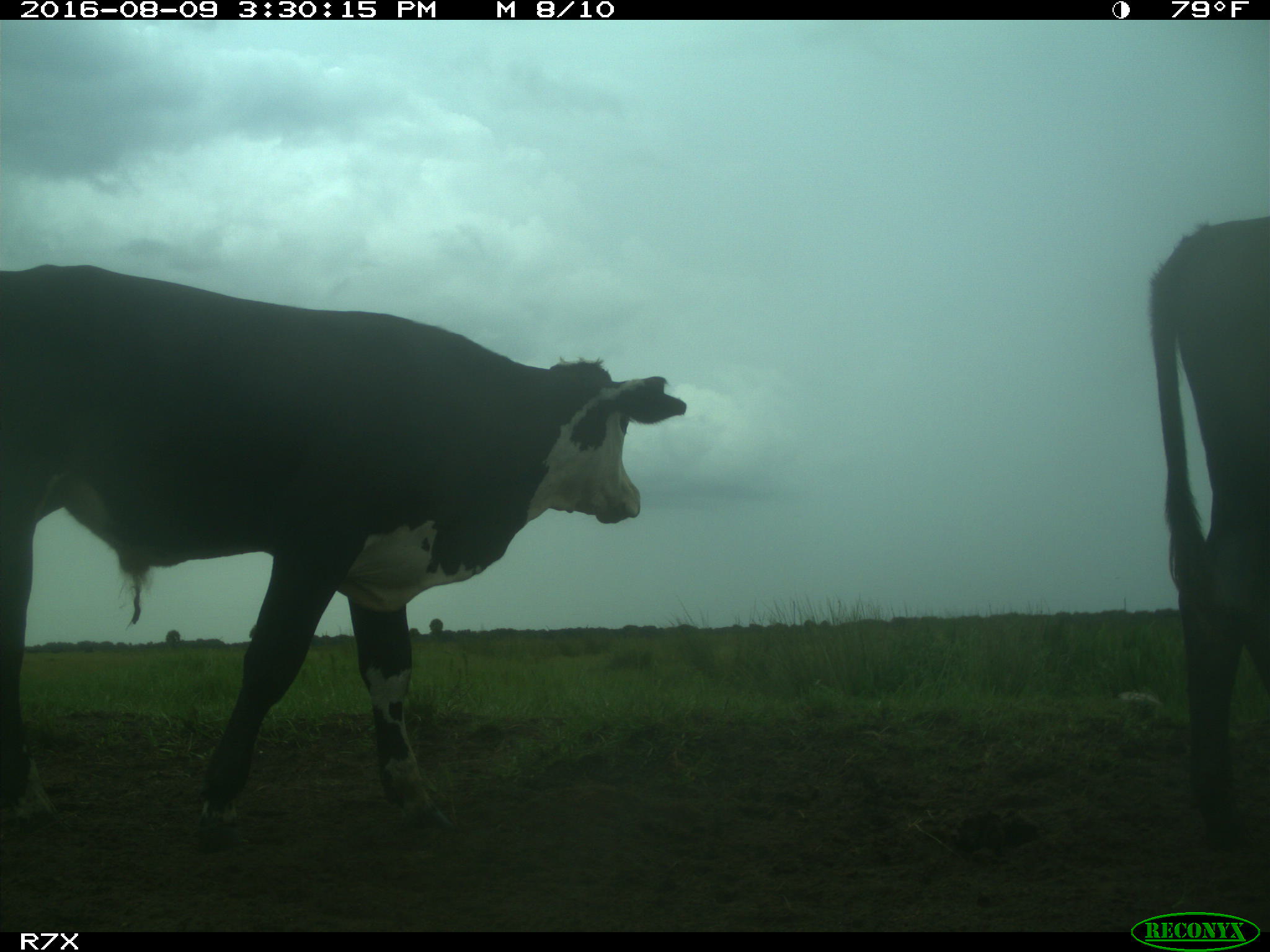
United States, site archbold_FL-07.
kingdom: Animalia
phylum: Chordata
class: Mammalia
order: Artiodactyla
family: Bovidae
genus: Bos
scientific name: Bos taurus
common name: domestic cow